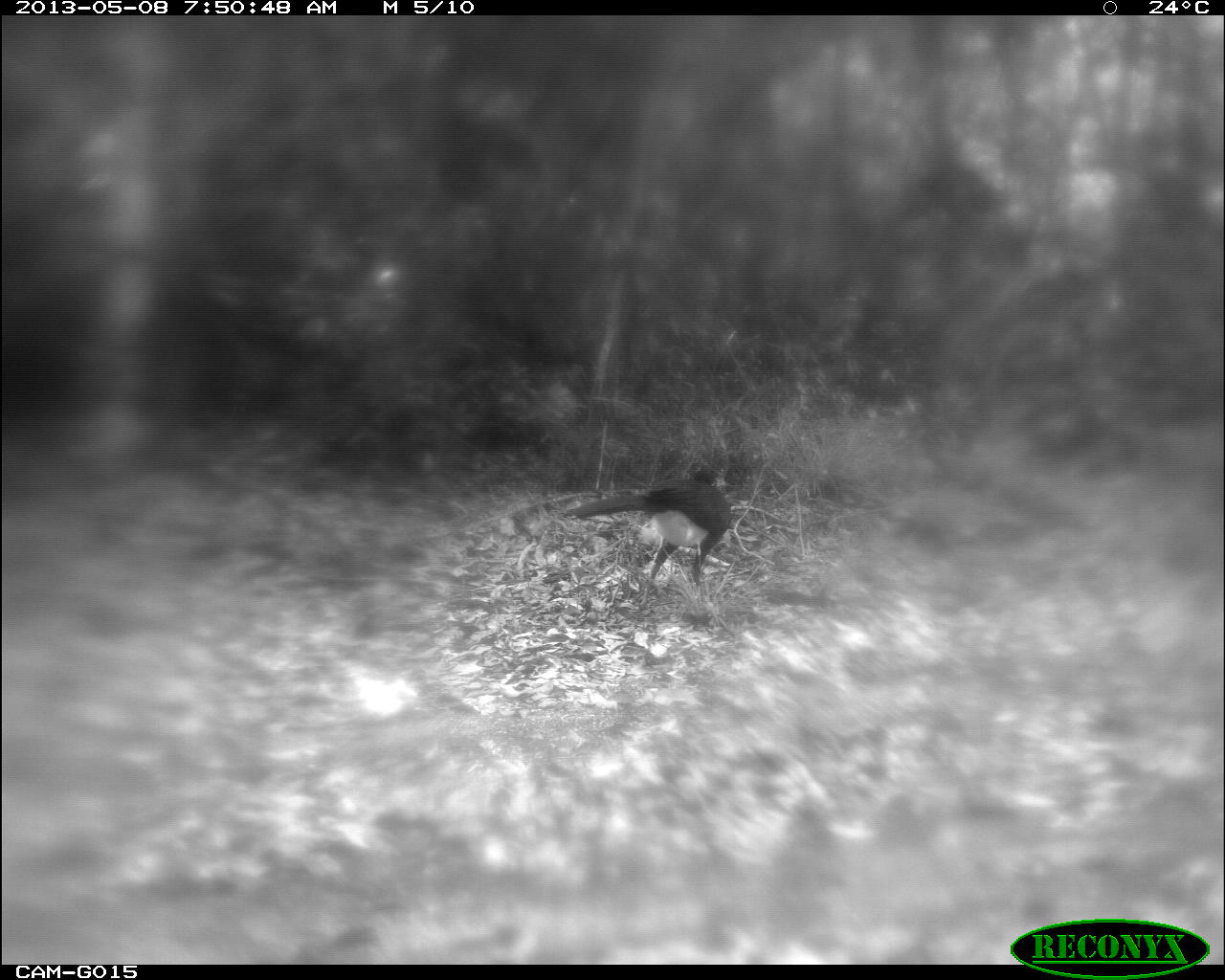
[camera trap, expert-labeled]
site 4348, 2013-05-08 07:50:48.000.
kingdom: Animalia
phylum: Chordata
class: Aves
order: Galliformes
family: Cracidae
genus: Crax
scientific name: Crax rubra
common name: great curassow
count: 1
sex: male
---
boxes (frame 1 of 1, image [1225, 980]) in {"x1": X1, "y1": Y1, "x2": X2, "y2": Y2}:
crax rubra: {"x1": 559, "y1": 463, "x2": 733, "y2": 607}